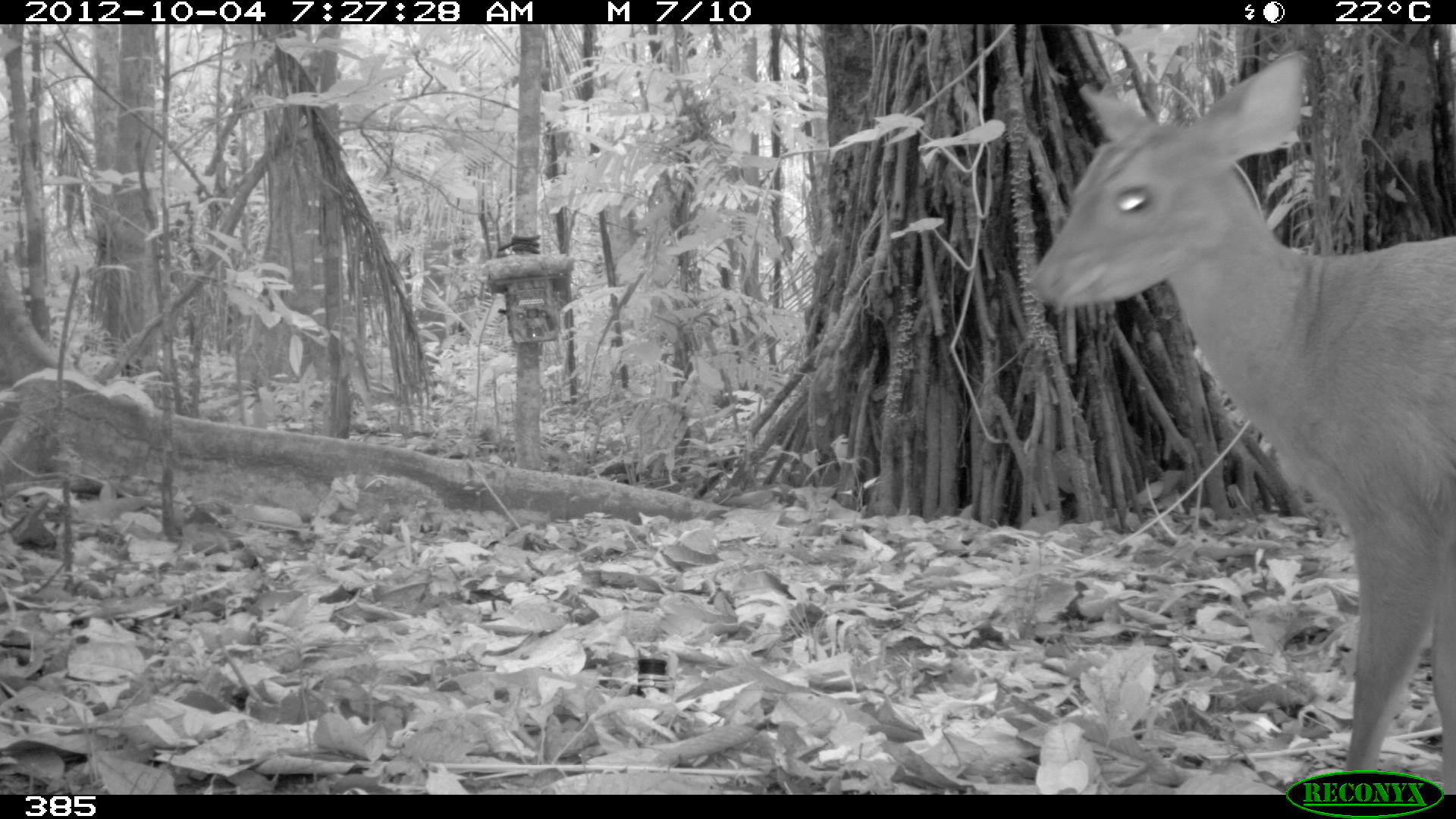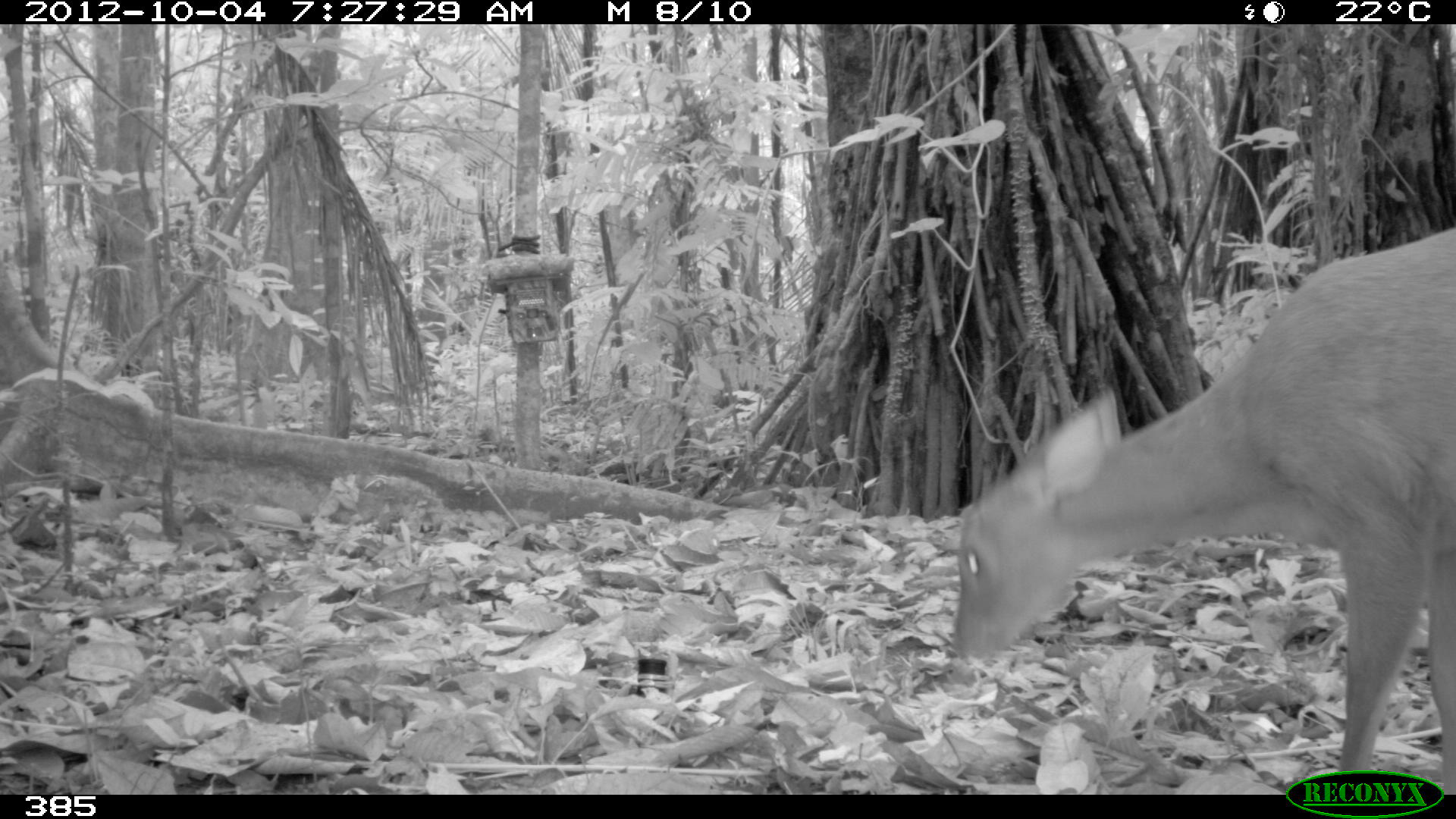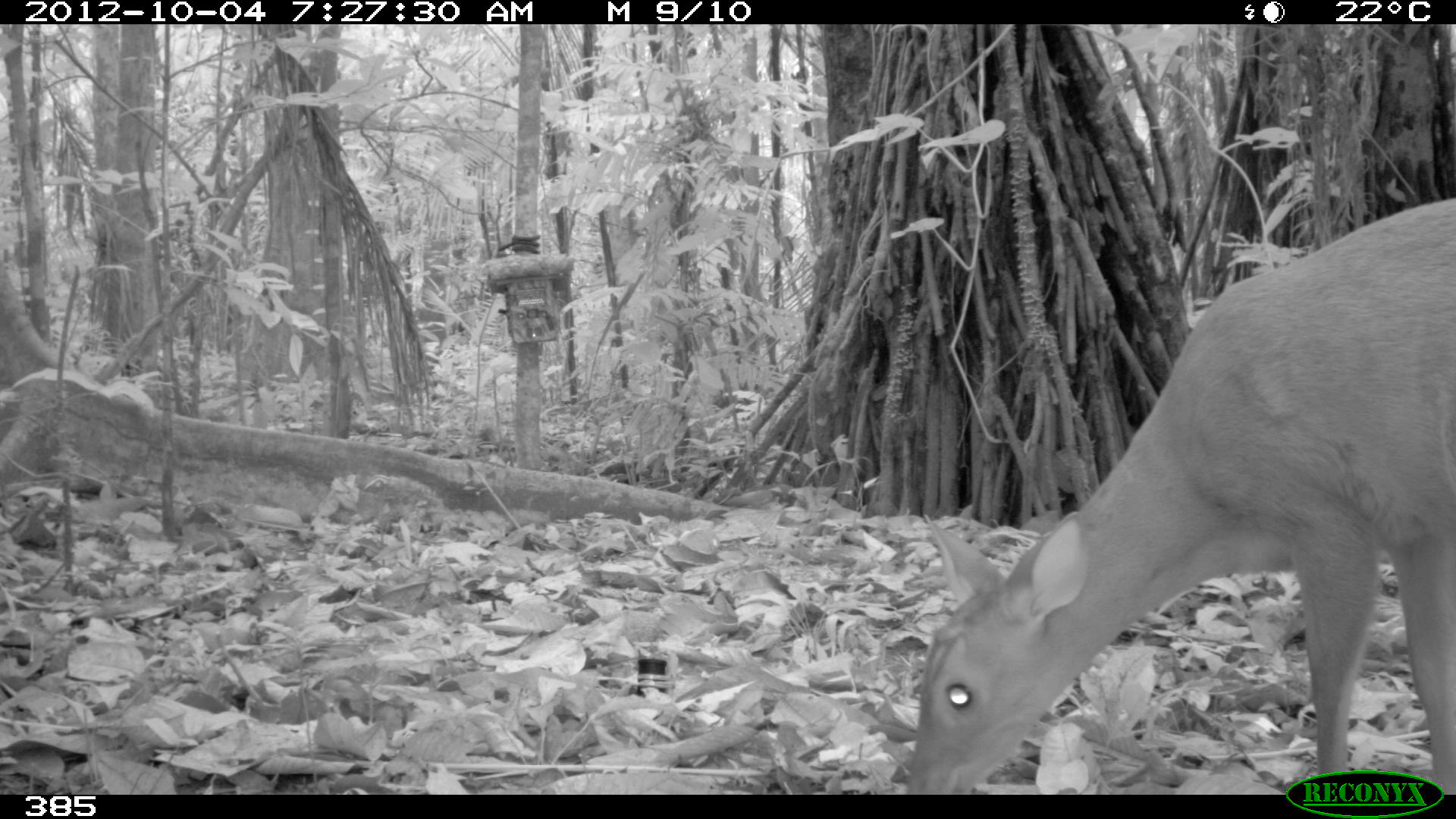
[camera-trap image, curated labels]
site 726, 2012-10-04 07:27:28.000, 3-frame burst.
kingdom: Animalia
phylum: Chordata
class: Mammalia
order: Artiodactyla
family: Cervidae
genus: Mazama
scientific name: Mazama americana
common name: red brocket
Mazama americana (red brocket).